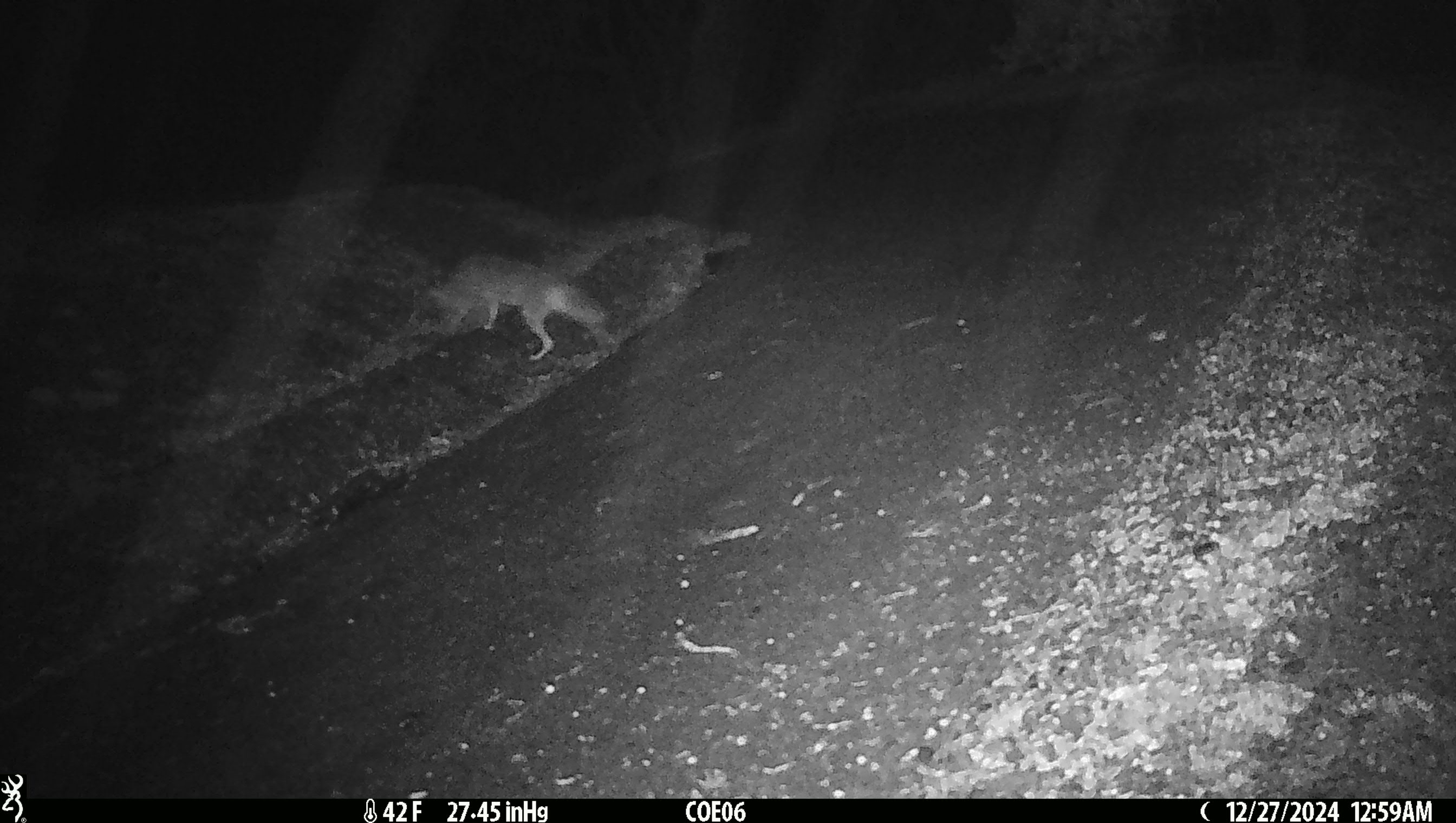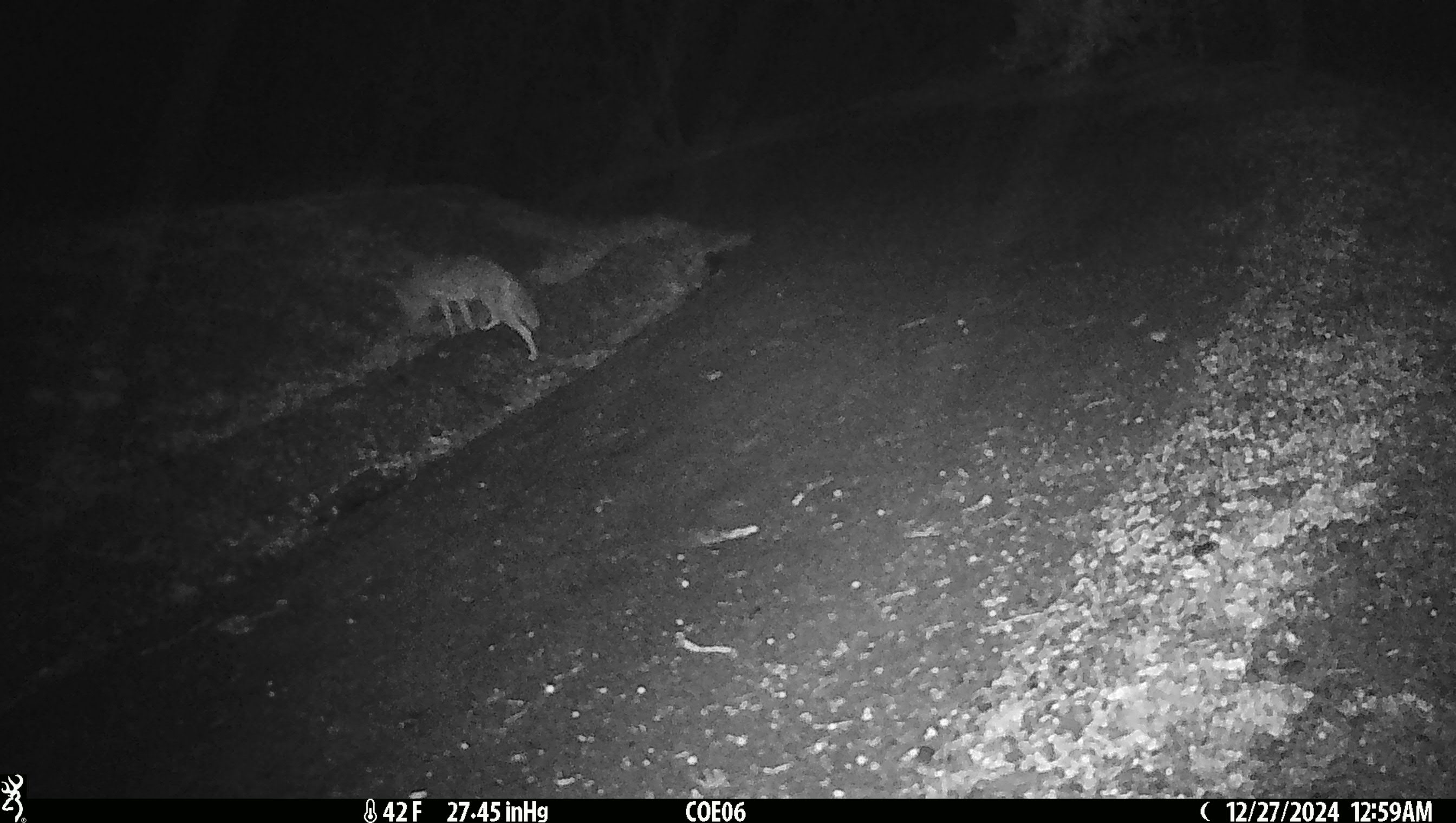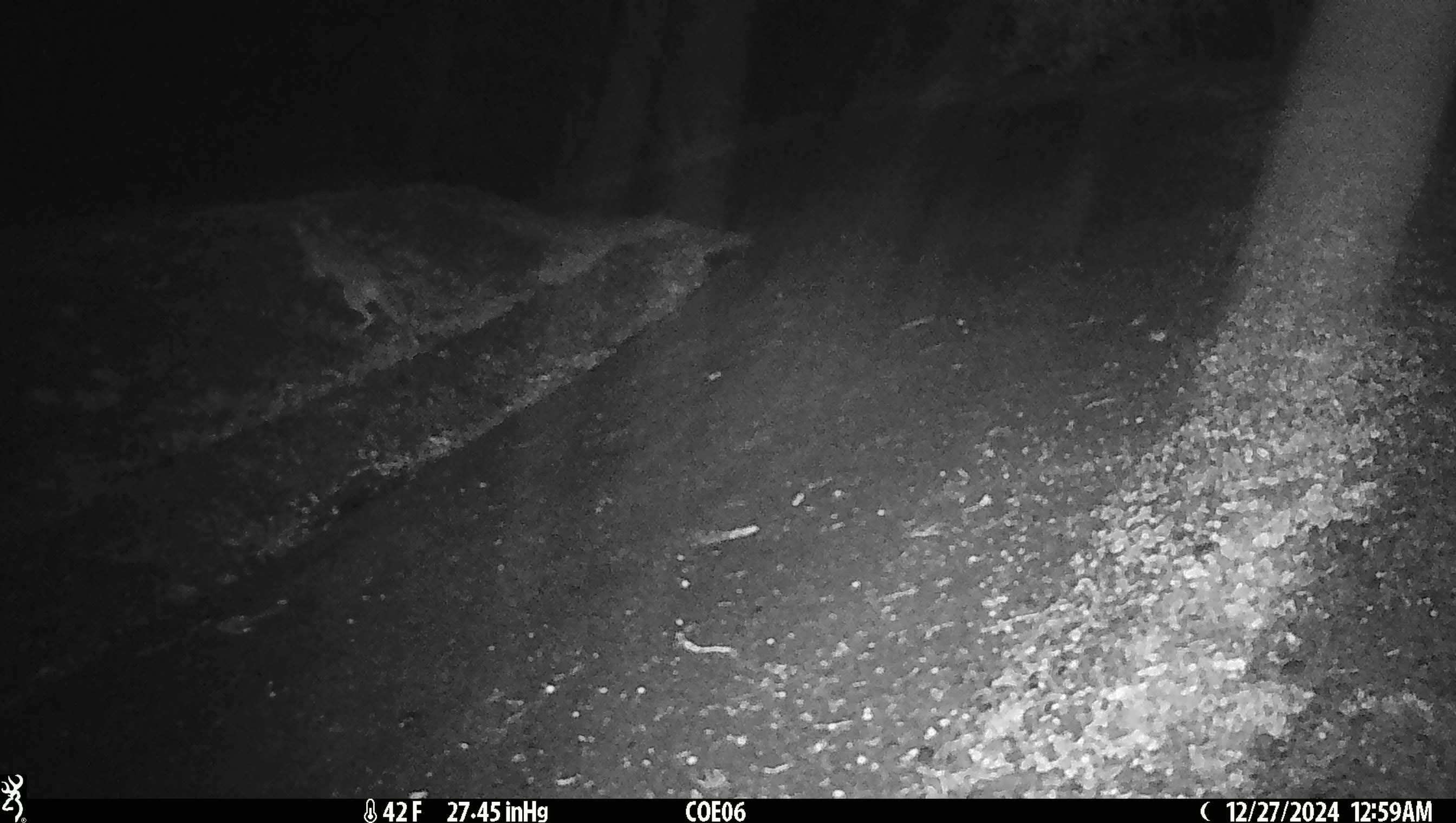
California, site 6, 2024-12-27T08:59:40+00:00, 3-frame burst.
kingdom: Animalia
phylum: Chordata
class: Mammalia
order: Carnivora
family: Canidae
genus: Canis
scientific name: Canis latrans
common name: coyote